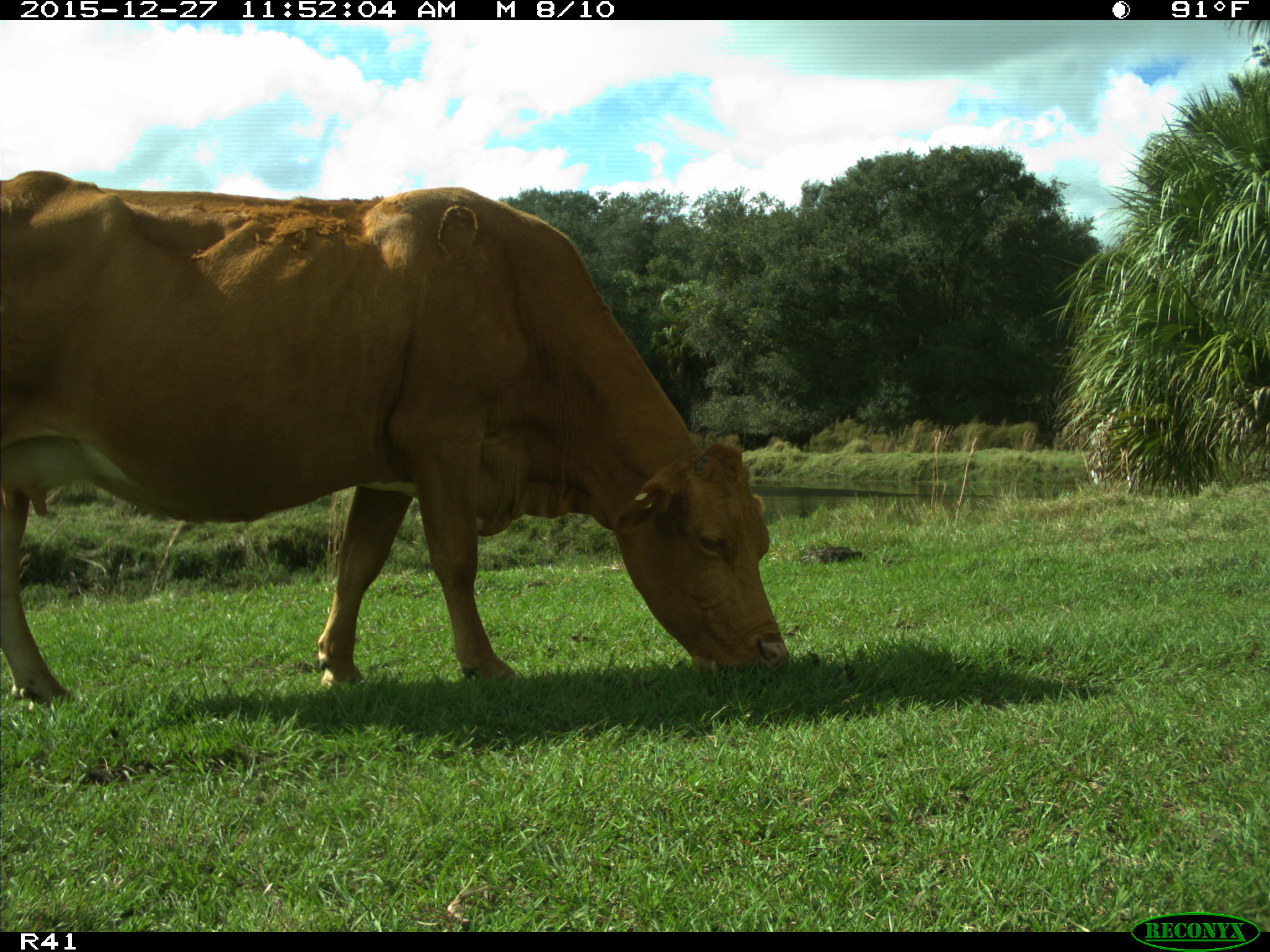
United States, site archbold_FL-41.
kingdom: Animalia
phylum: Chordata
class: Mammalia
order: Artiodactyla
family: Bovidae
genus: Bos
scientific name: Bos taurus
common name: domestic cow